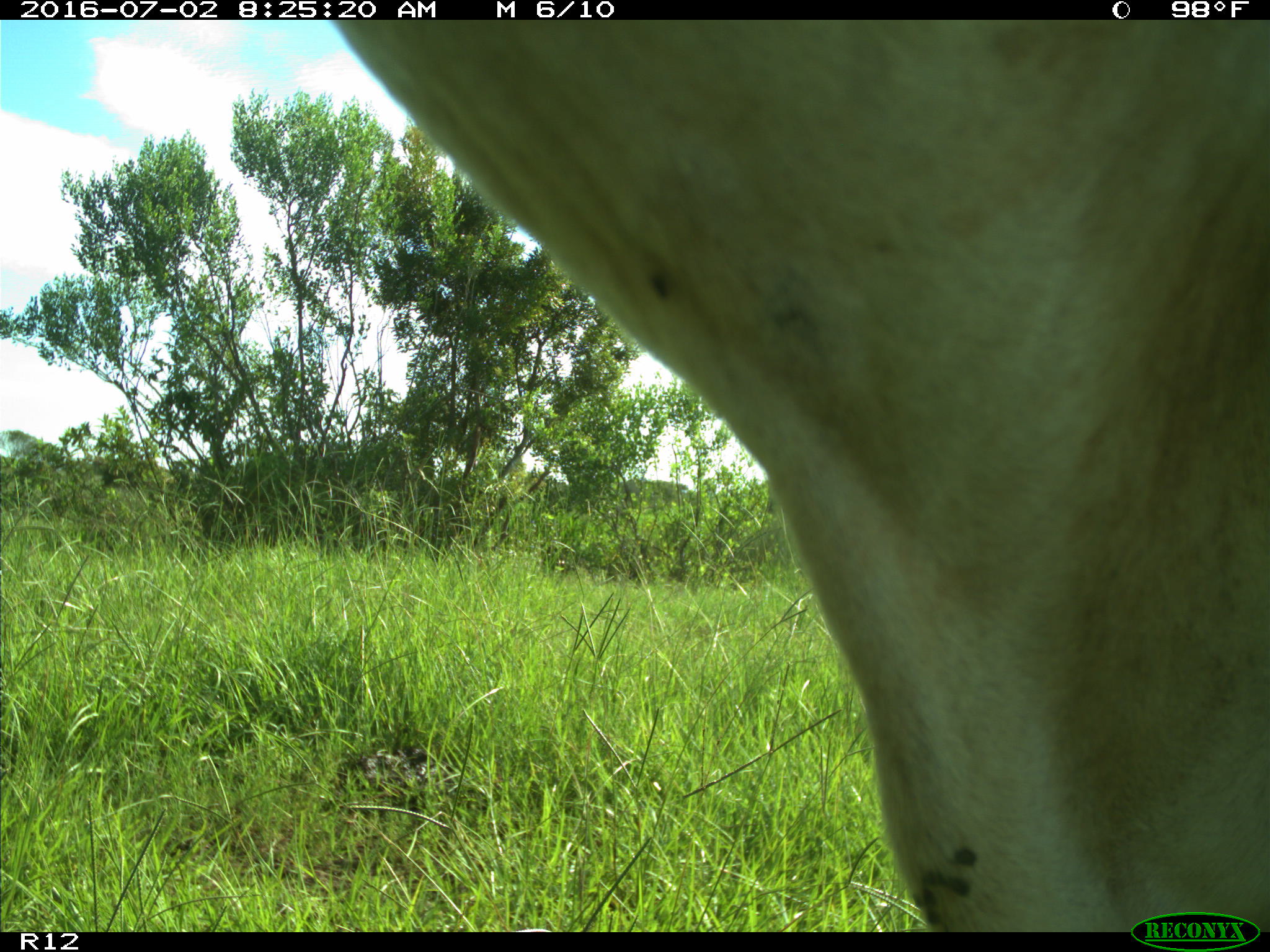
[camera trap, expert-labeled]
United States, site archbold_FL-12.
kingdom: Animalia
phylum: Chordata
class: Mammalia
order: Artiodactyla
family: Bovidae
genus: Bos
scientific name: Bos taurus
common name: domestic cow